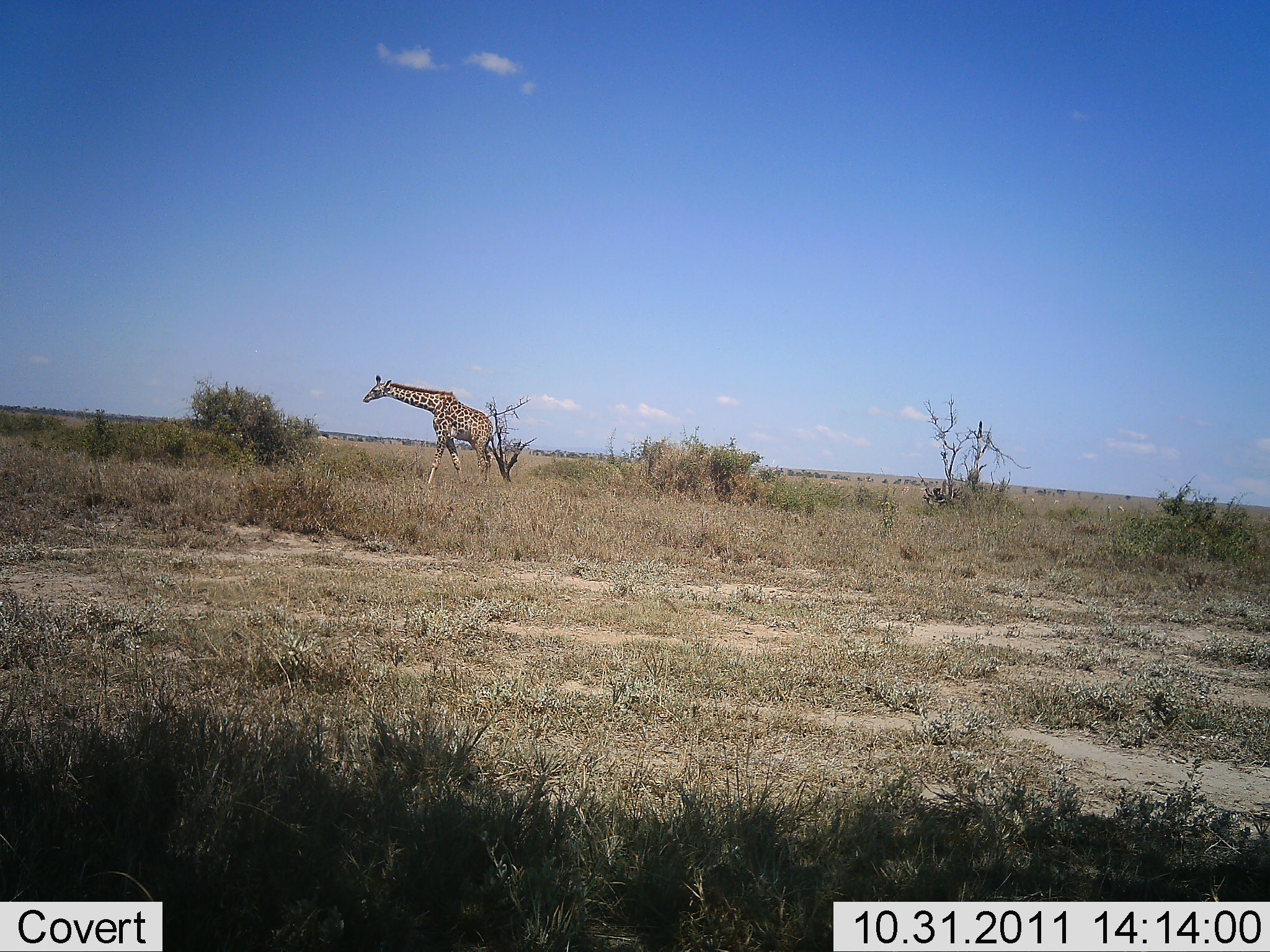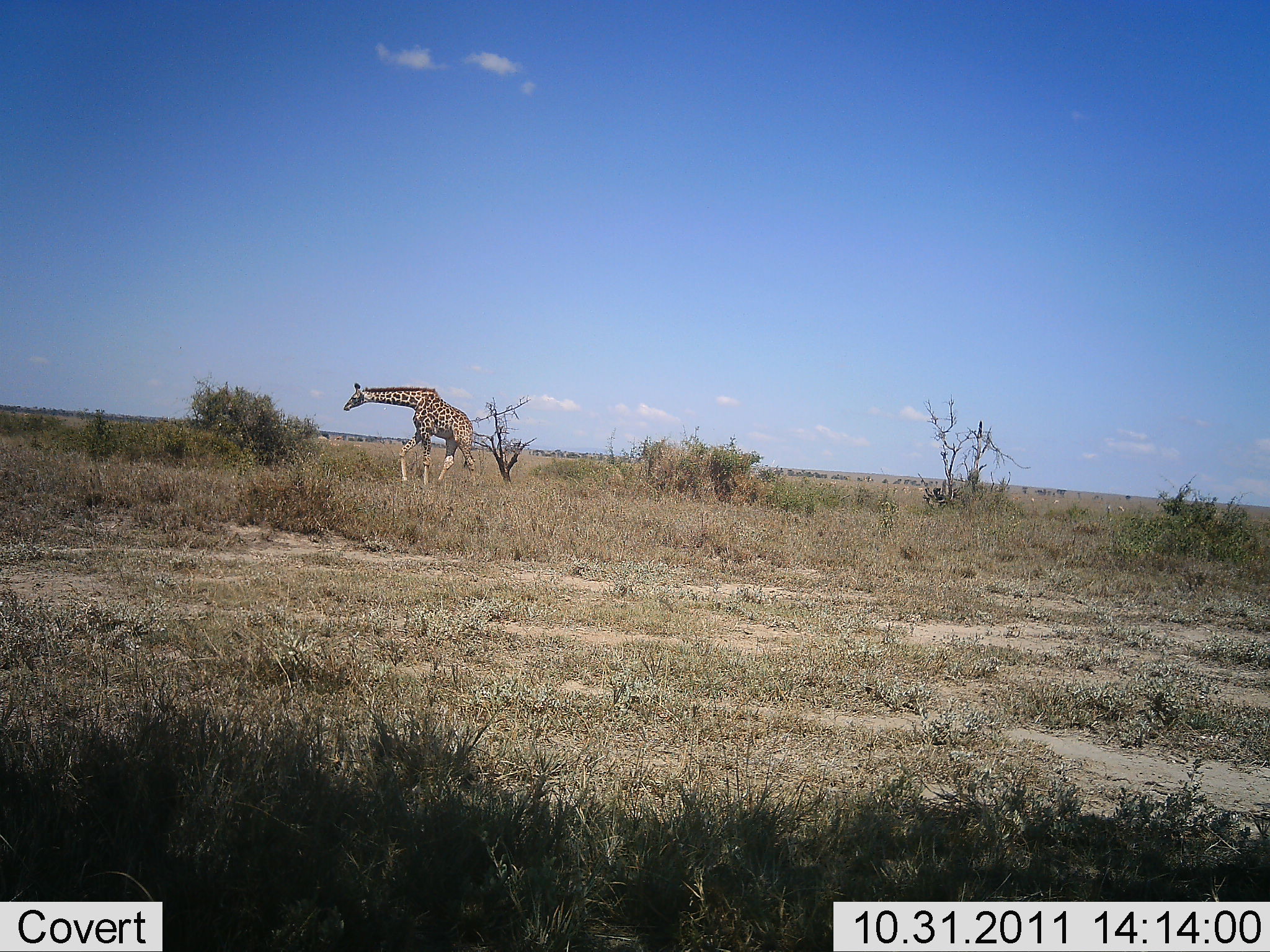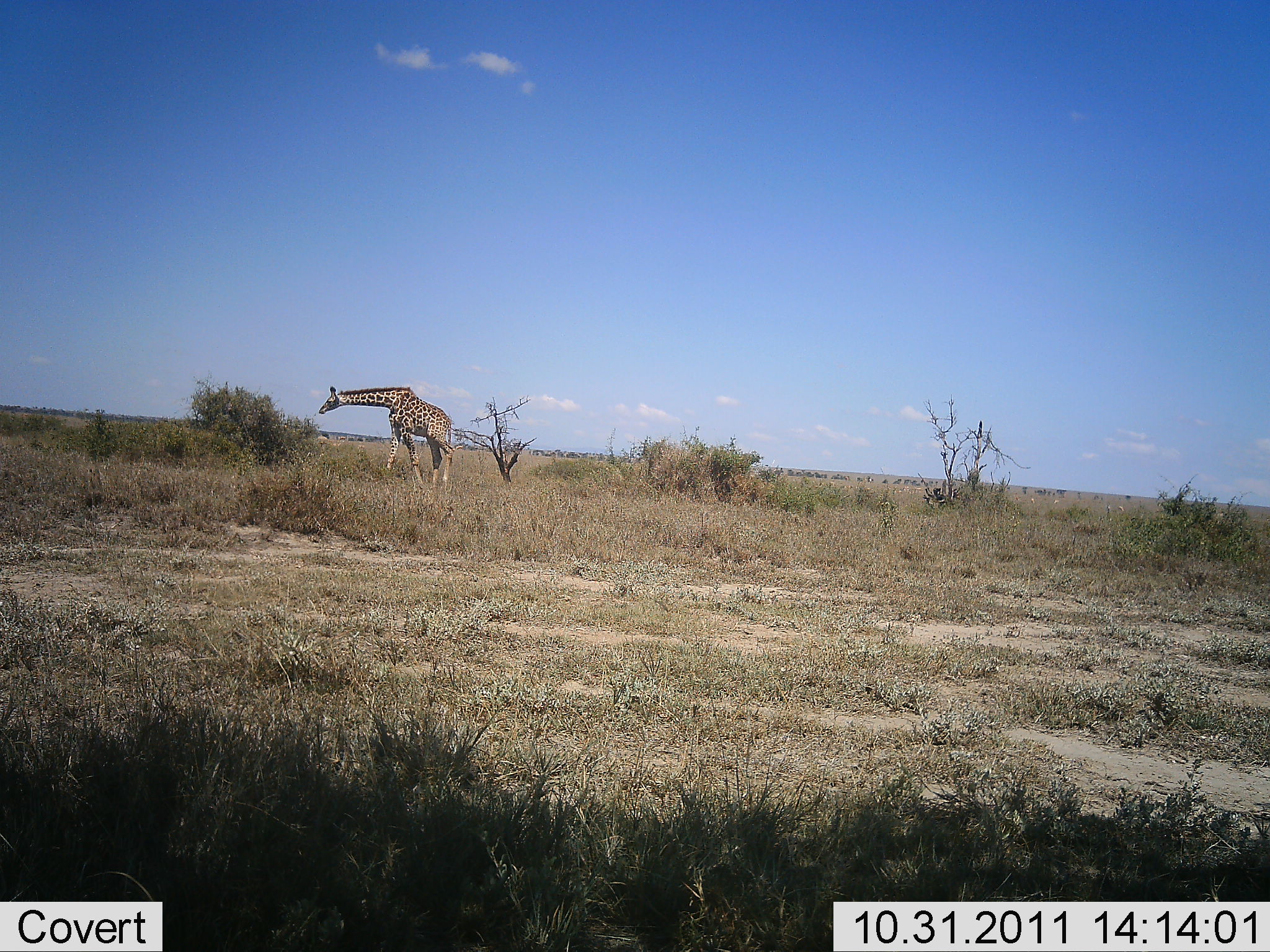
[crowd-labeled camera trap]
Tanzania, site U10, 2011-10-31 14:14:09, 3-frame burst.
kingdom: Animalia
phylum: Chordata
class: Mammalia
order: Artiodactyla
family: Giraffidae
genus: Giraffa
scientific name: Giraffa camelopardalis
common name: giraffe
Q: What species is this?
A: Giraffe (Giraffa camelopardalis).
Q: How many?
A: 1.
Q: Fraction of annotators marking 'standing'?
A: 8%.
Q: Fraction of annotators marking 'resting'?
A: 0%.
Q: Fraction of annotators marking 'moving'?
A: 75%.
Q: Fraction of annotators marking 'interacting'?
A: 0%.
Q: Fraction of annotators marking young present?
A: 0%.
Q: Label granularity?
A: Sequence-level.